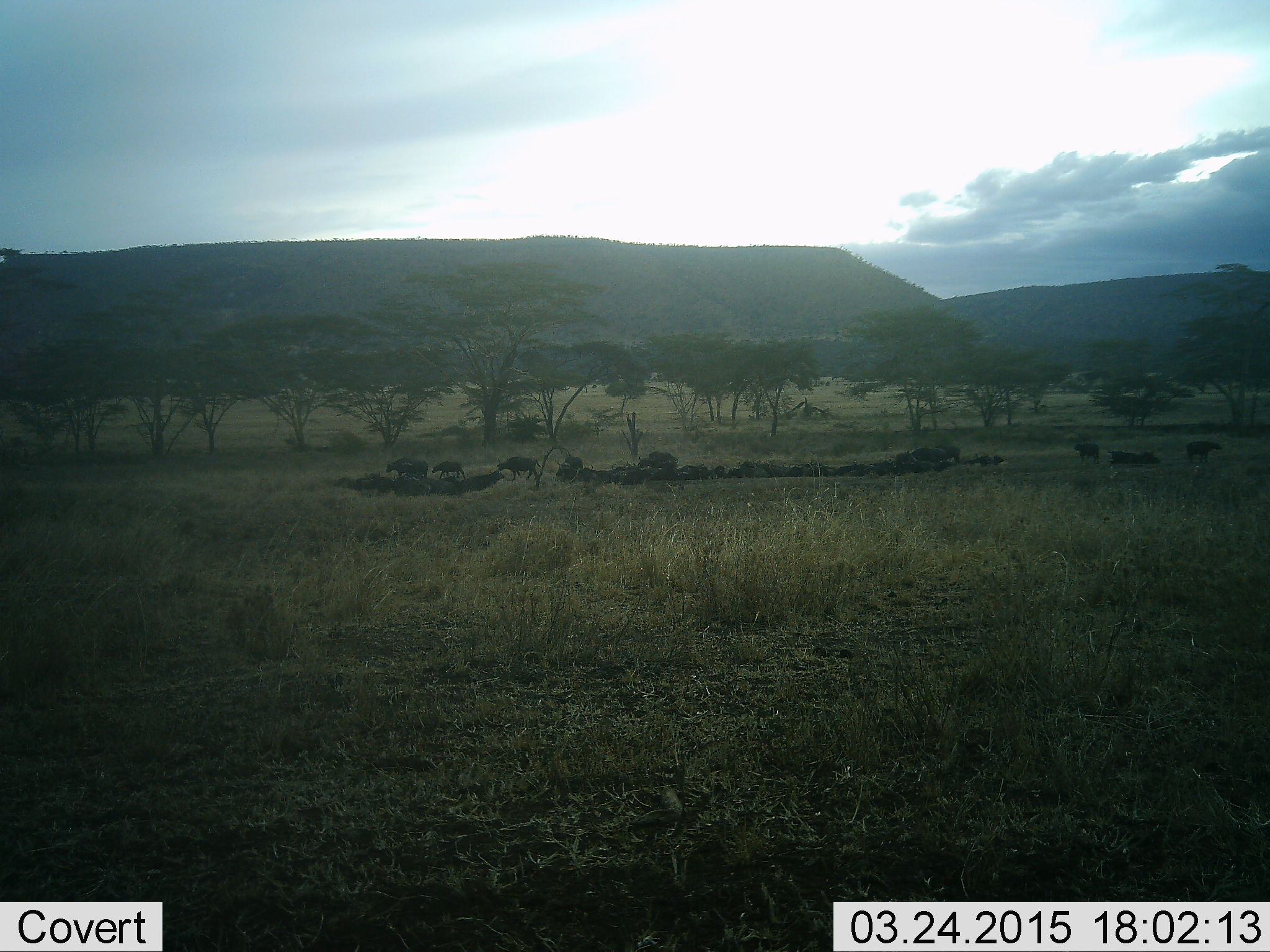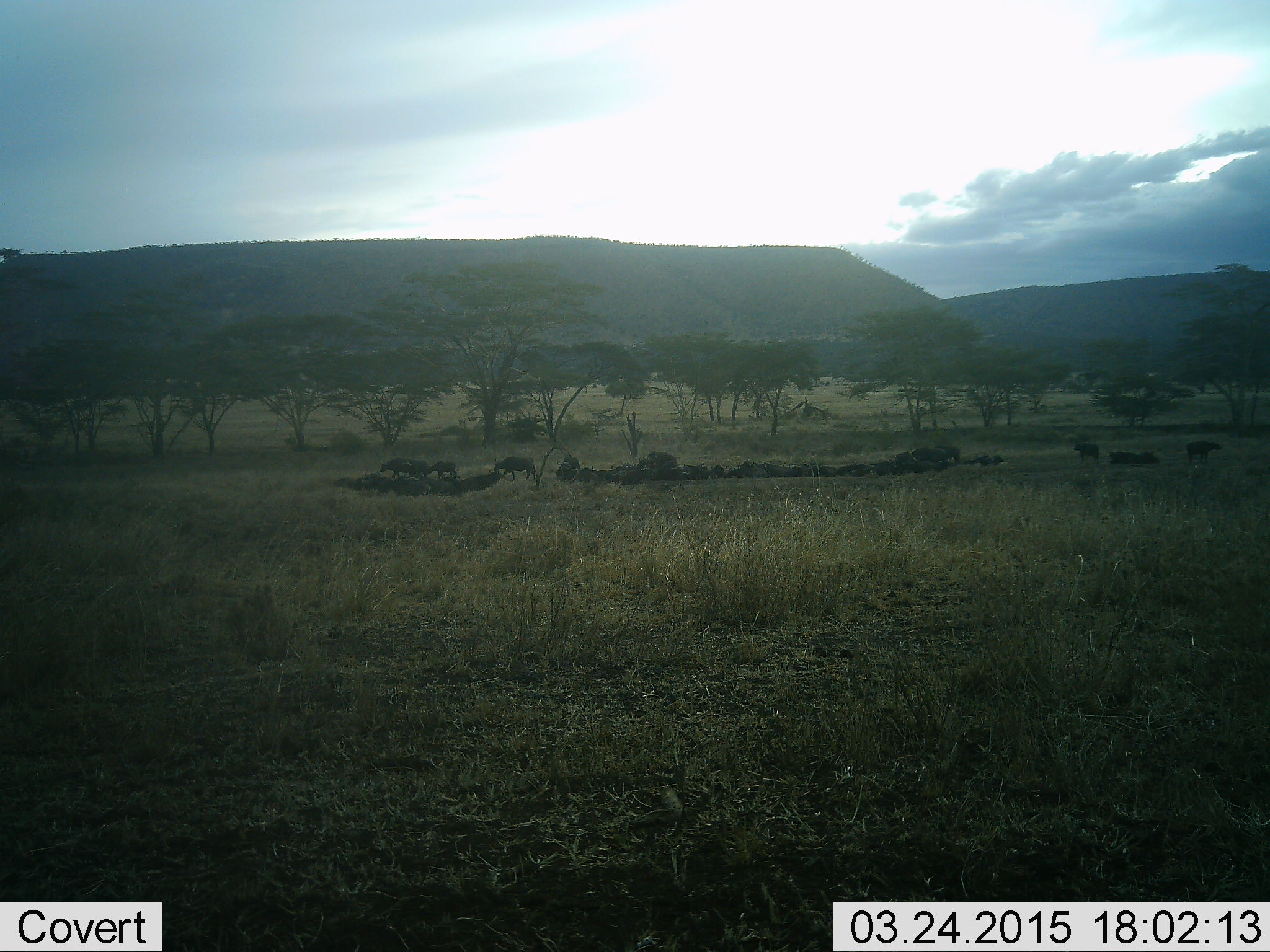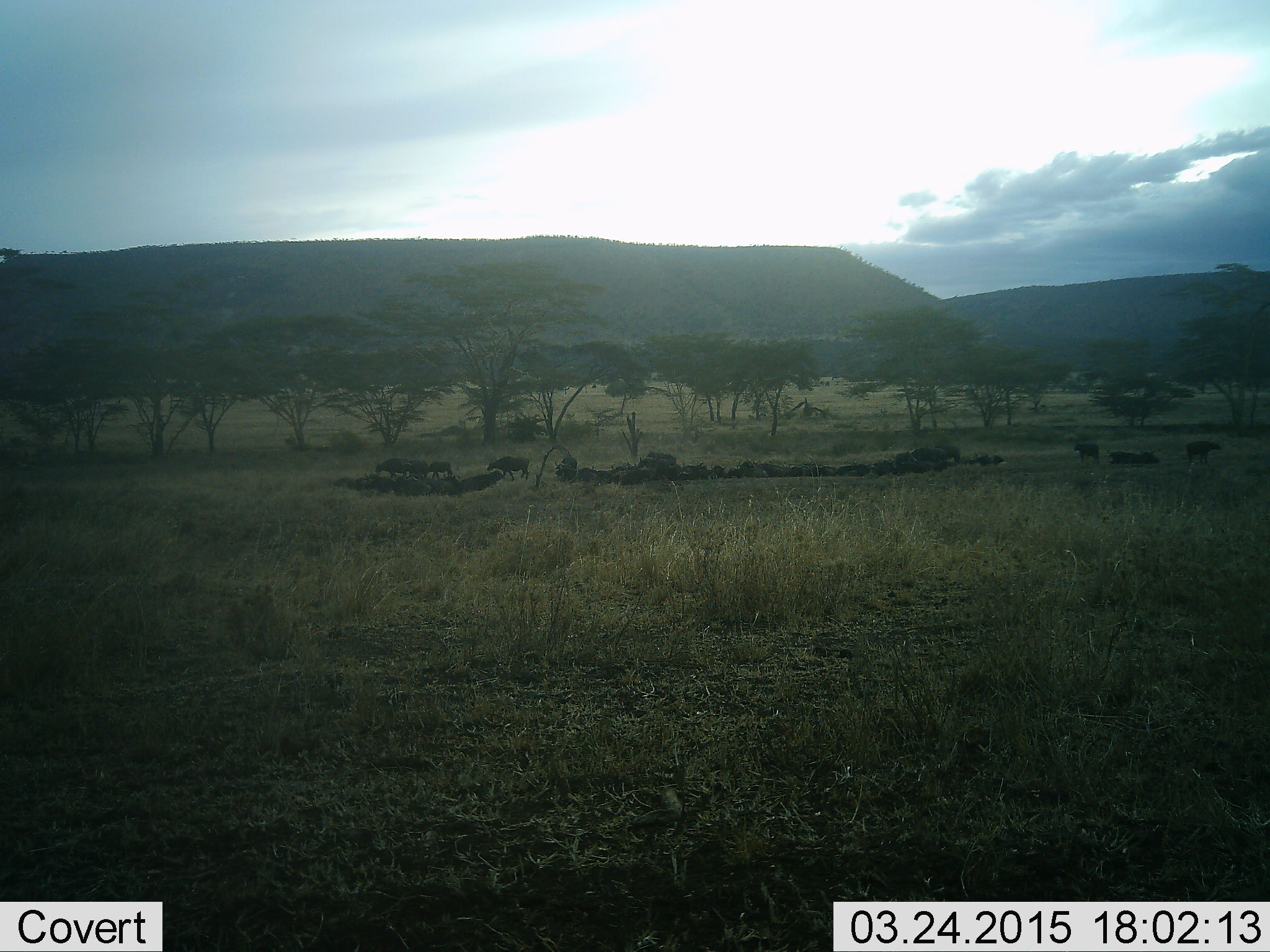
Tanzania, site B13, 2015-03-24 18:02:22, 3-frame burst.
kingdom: Animalia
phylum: Chordata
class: Mammalia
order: Artiodactyla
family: Bovidae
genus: Syncerus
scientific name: Syncerus caffer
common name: cape buffalo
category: buffalo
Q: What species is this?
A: Buffalo (cape buffalo) (Syncerus caffer).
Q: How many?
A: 11-50.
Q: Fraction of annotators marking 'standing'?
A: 60%.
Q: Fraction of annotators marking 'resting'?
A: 30%.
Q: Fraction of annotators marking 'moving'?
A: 100%.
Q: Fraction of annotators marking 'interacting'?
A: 0%.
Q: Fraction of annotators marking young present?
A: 10%.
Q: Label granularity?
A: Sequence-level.